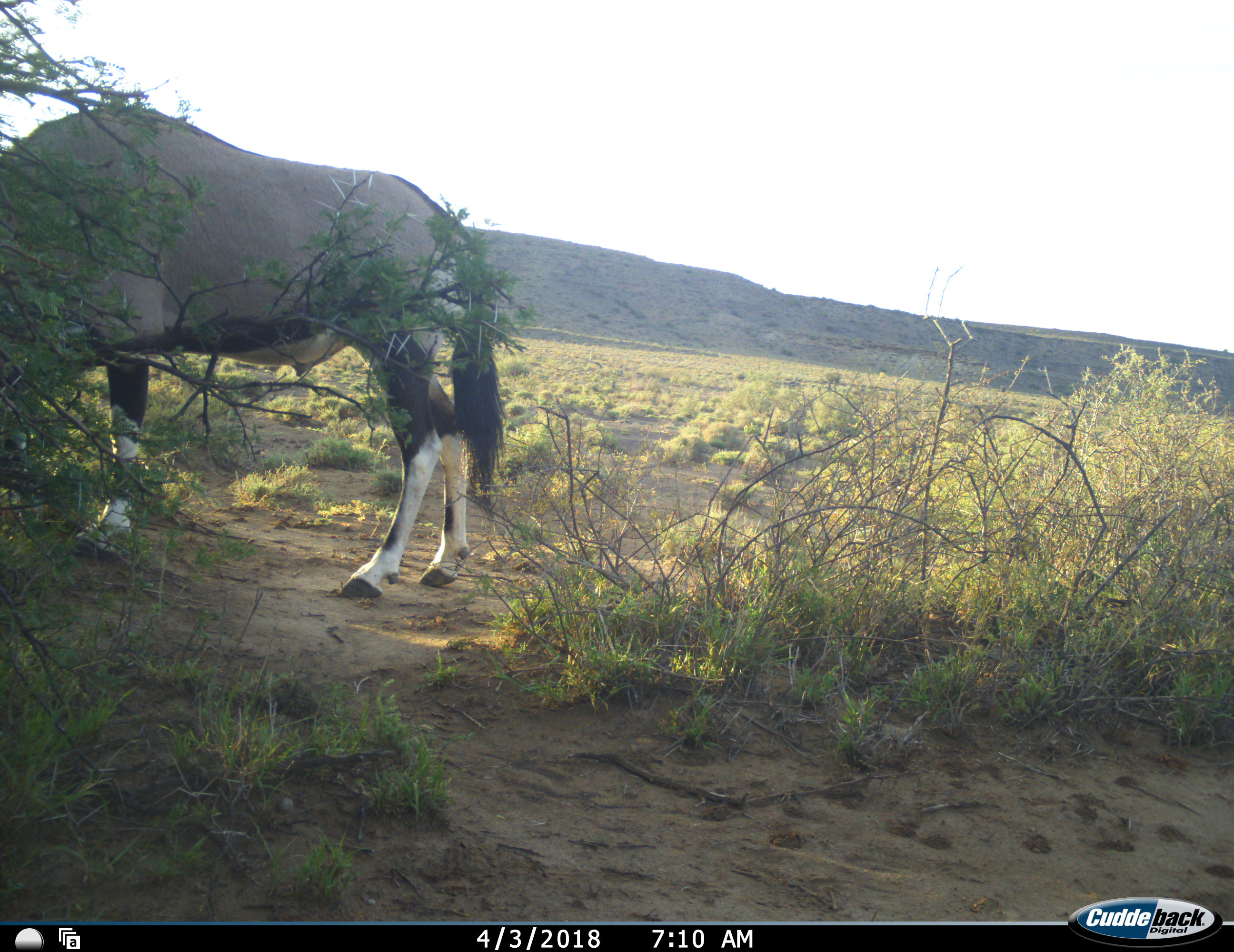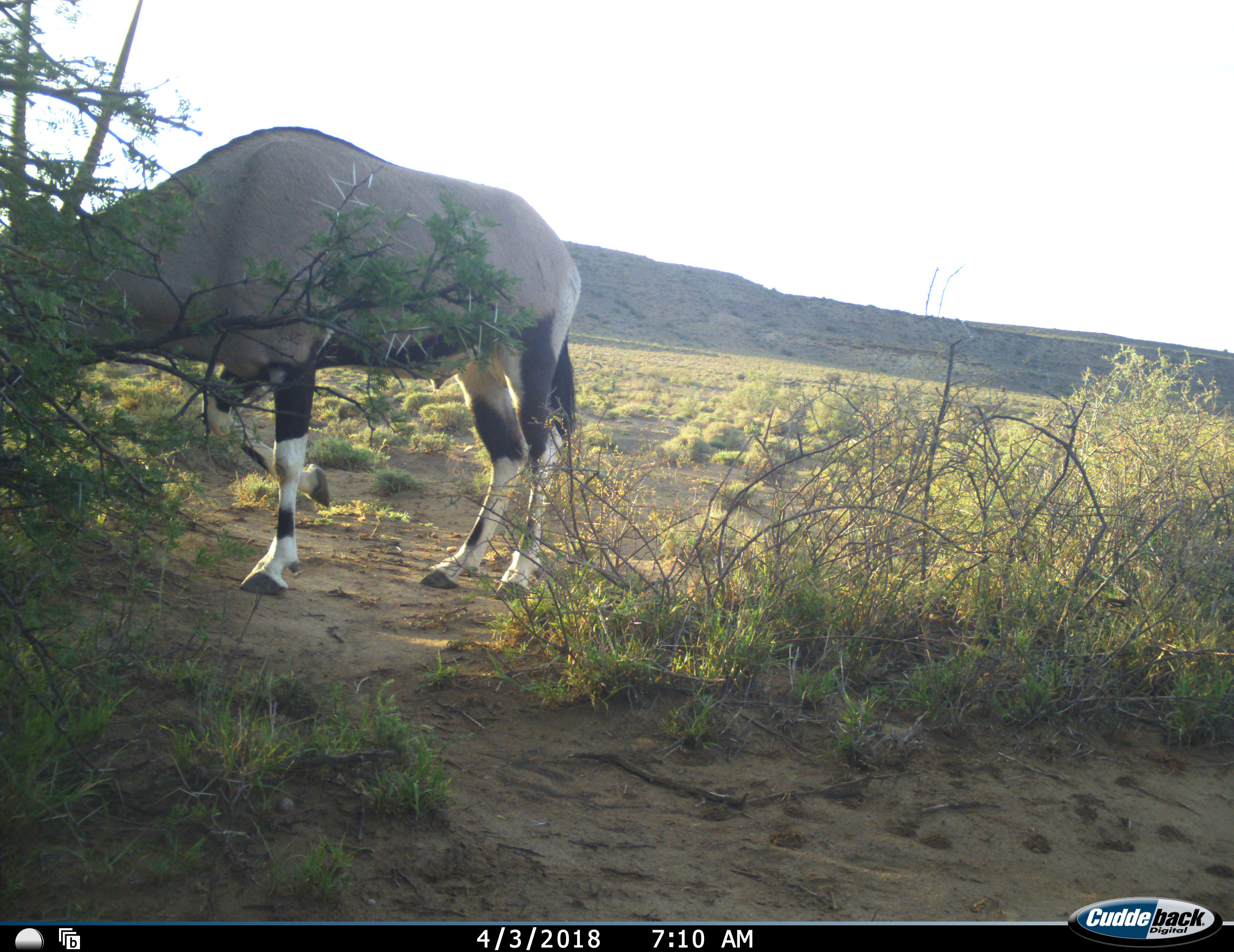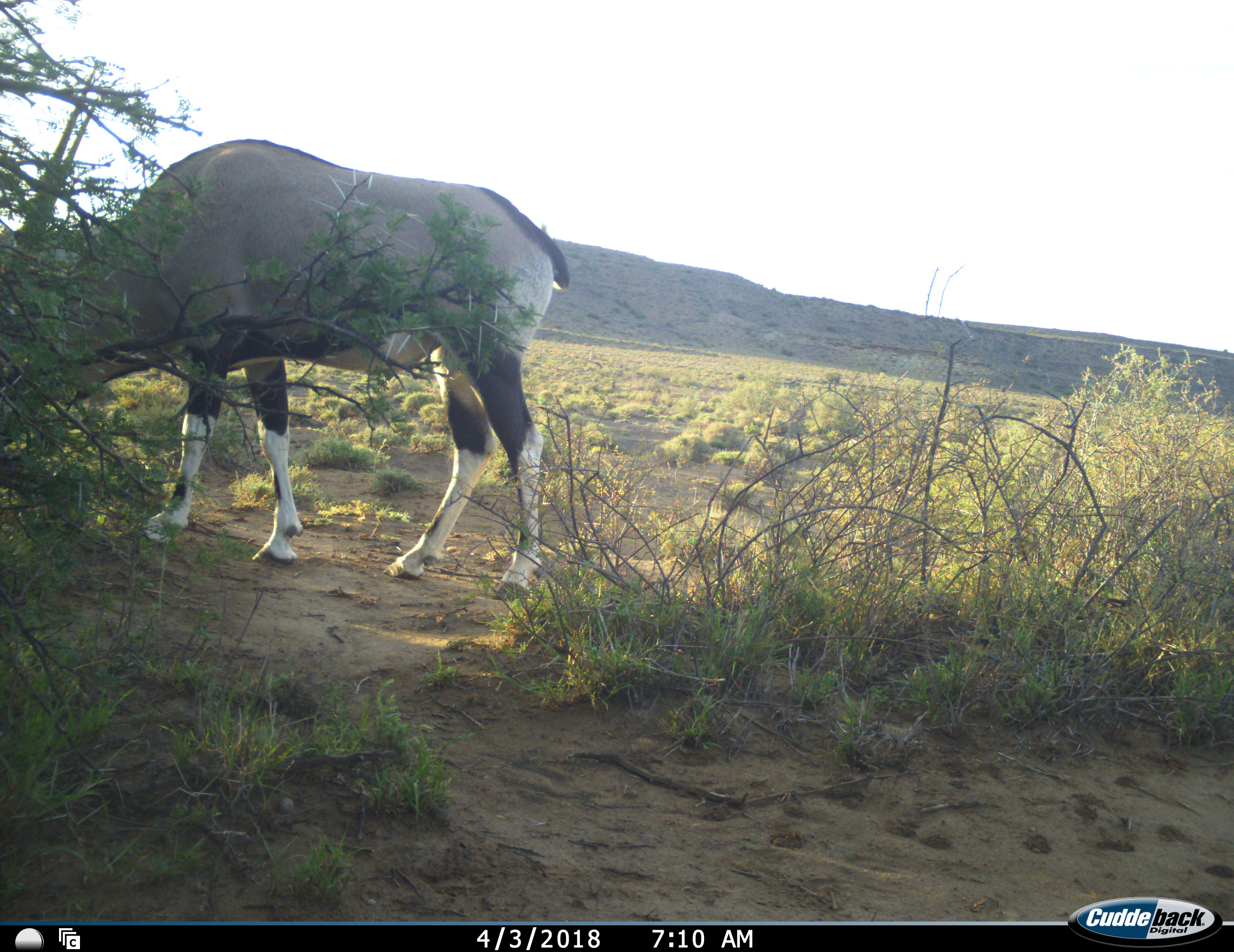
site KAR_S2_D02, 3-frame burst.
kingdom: Animalia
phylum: Chordata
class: Mammalia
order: Artiodactyla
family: Bovidae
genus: Oryx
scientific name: Oryx gazella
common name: gemsbok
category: oryx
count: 1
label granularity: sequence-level